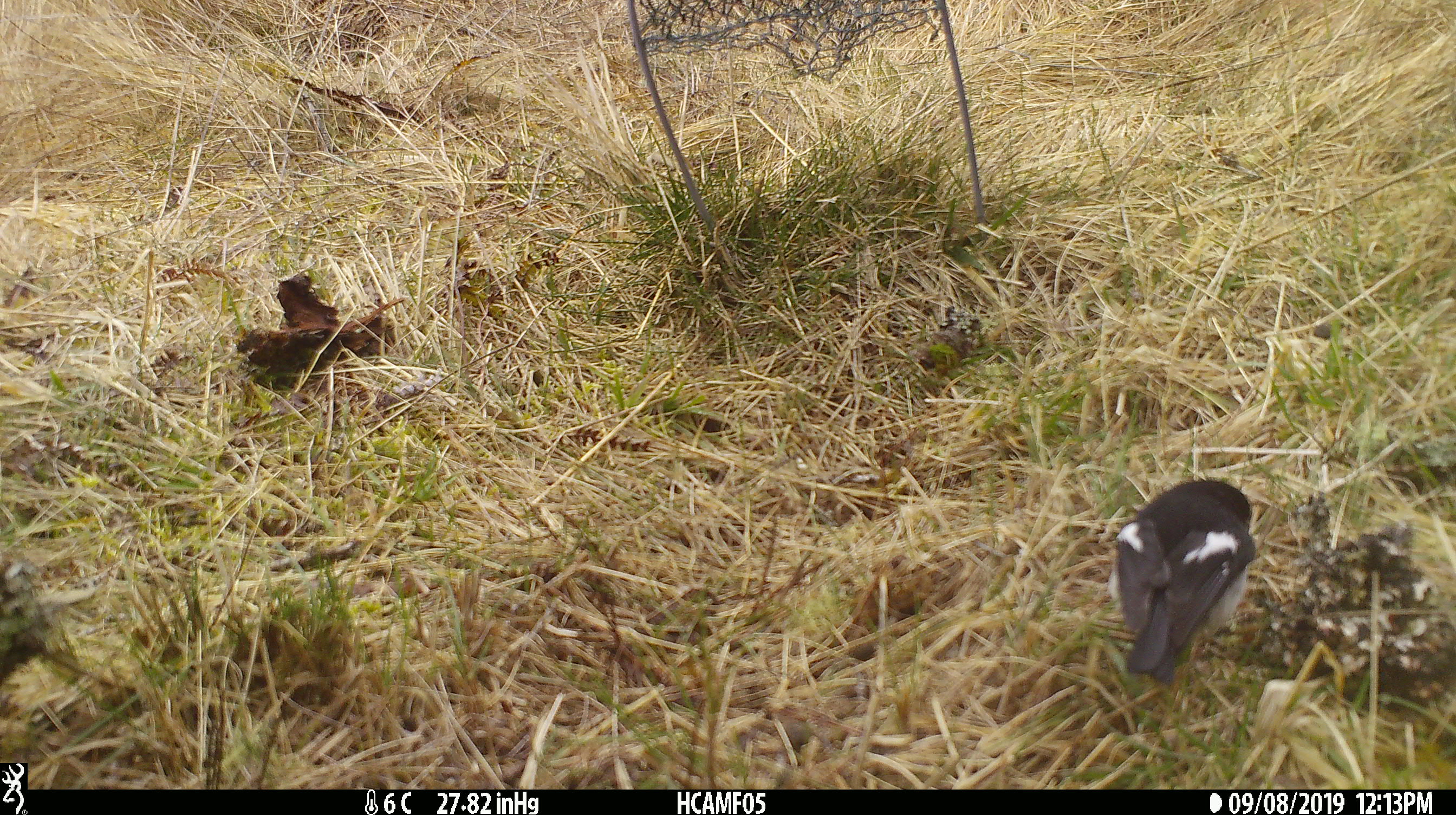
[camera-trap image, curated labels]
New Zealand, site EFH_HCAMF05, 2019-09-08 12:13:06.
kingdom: Animalia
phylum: Chordata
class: Aves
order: Passeriformes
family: Petroicidae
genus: Petroica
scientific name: Petroica macrocephala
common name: tomtit